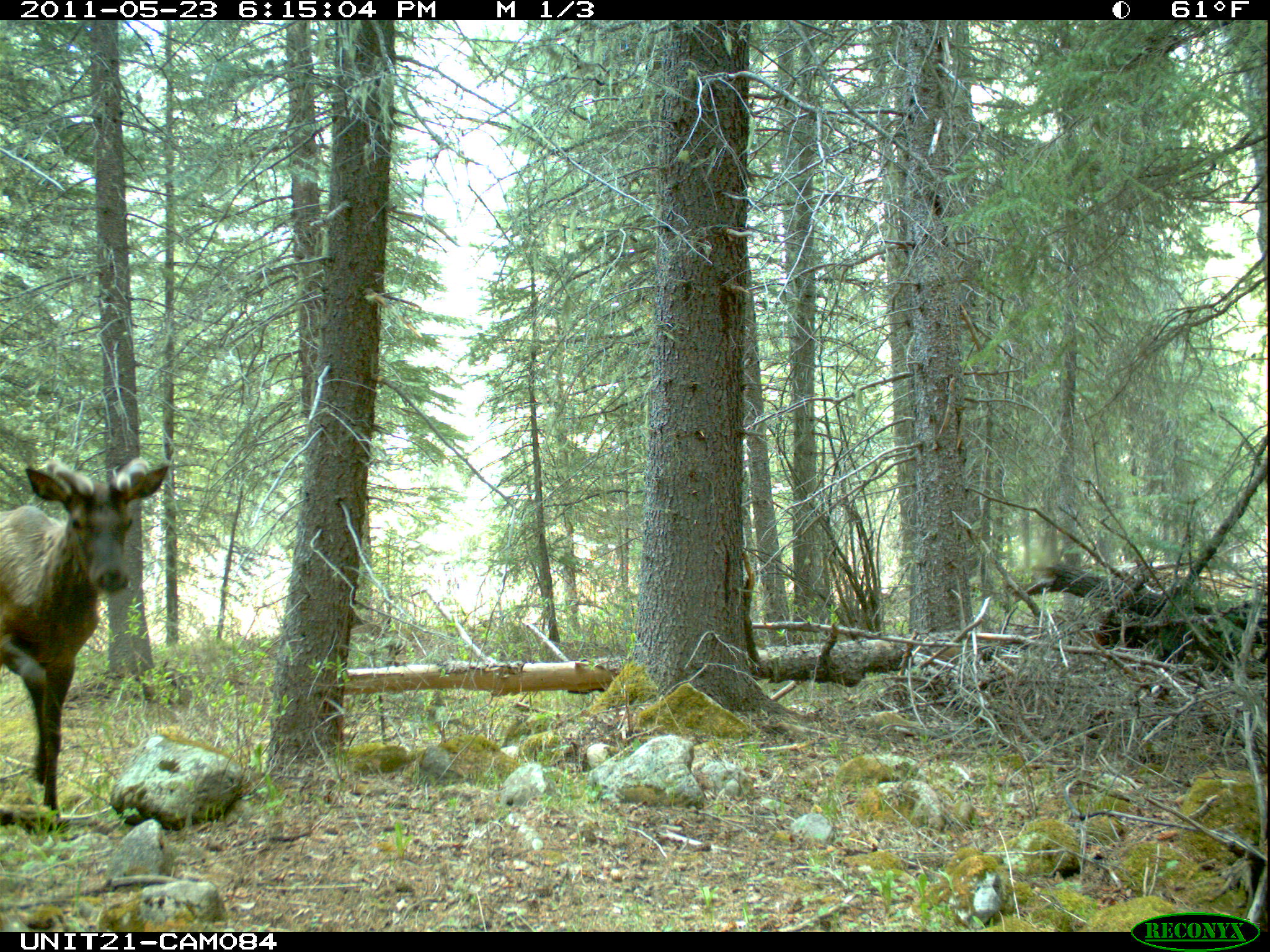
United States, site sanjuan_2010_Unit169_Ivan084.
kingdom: Animalia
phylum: Chordata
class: Mammalia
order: Artiodactyla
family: Cervidae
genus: Cervus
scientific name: Cervus elaphus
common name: red deer